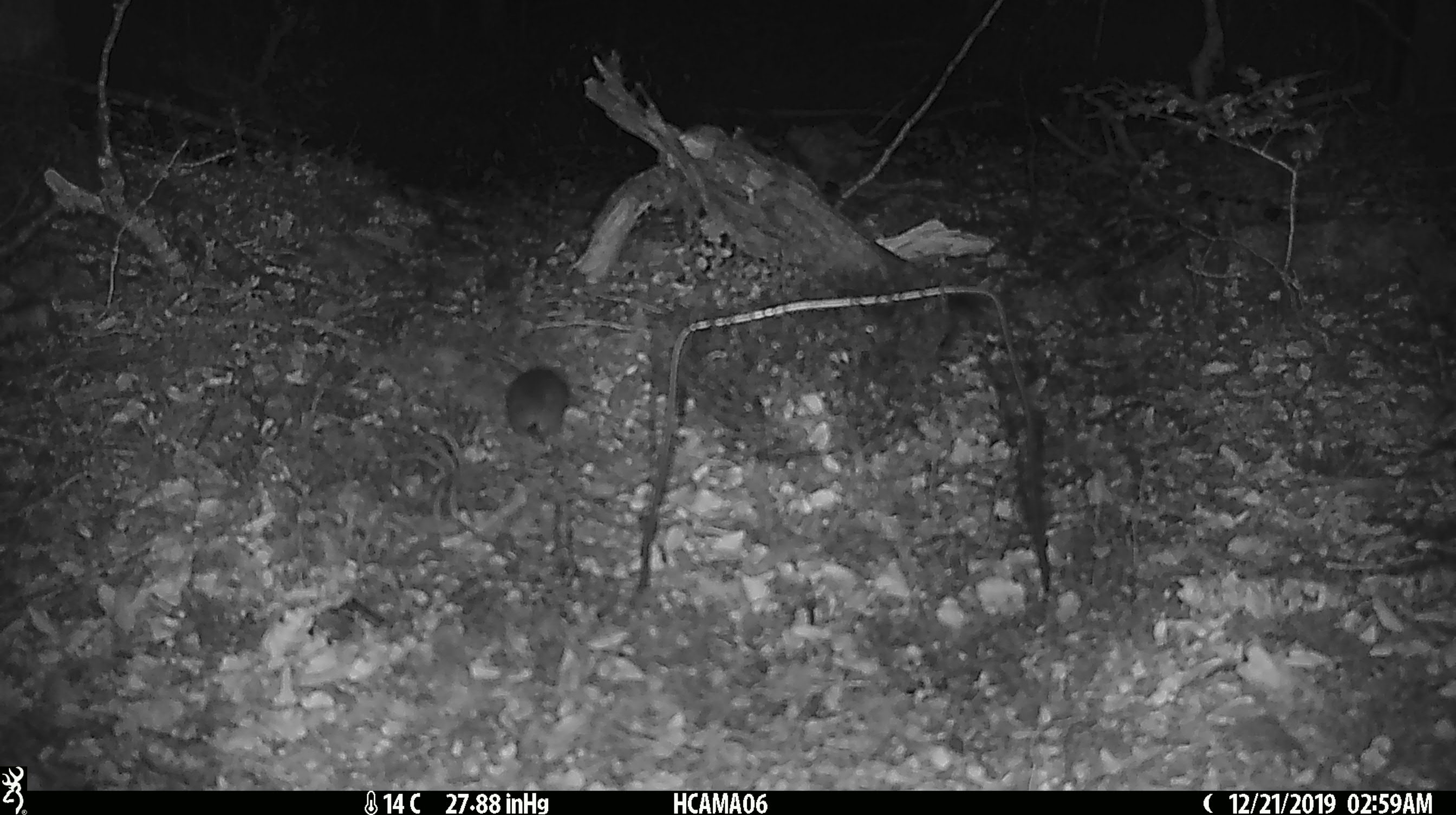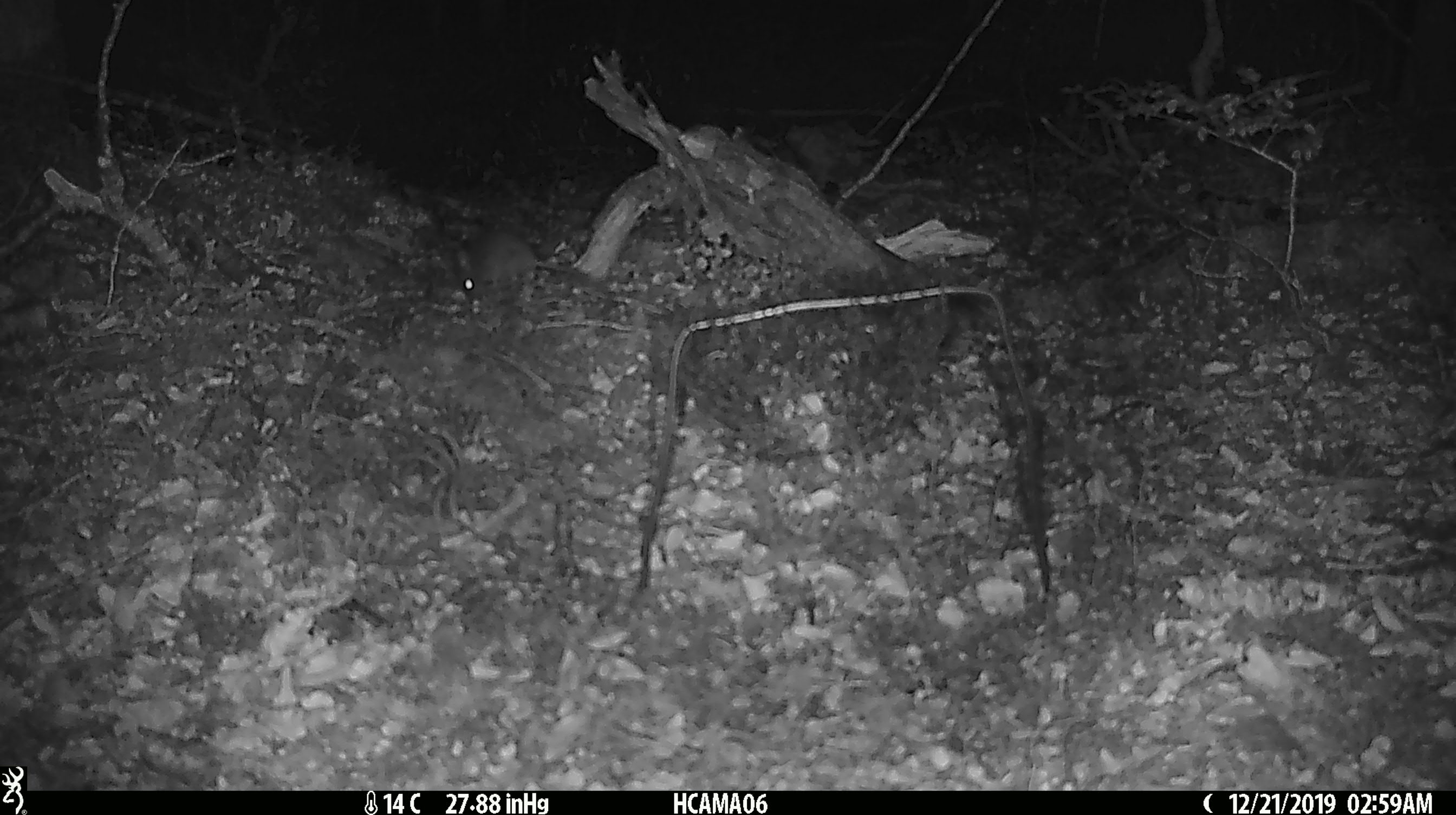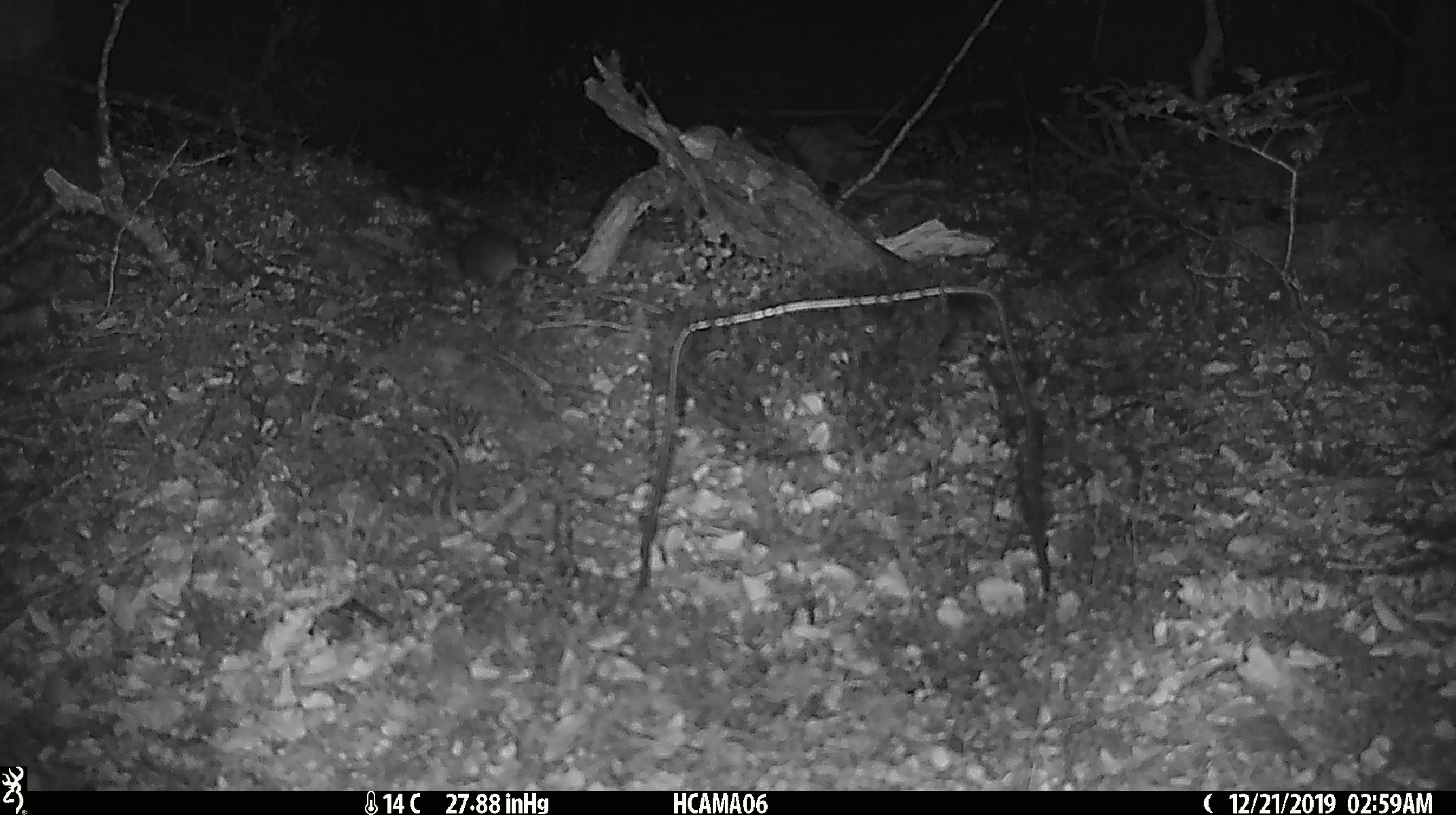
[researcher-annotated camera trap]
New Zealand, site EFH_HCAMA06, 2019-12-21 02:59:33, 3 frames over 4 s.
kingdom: Animalia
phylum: Chordata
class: Mammalia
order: Rodentia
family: Muridae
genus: Mus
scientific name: Mus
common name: mouse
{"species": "mouse (Mus)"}